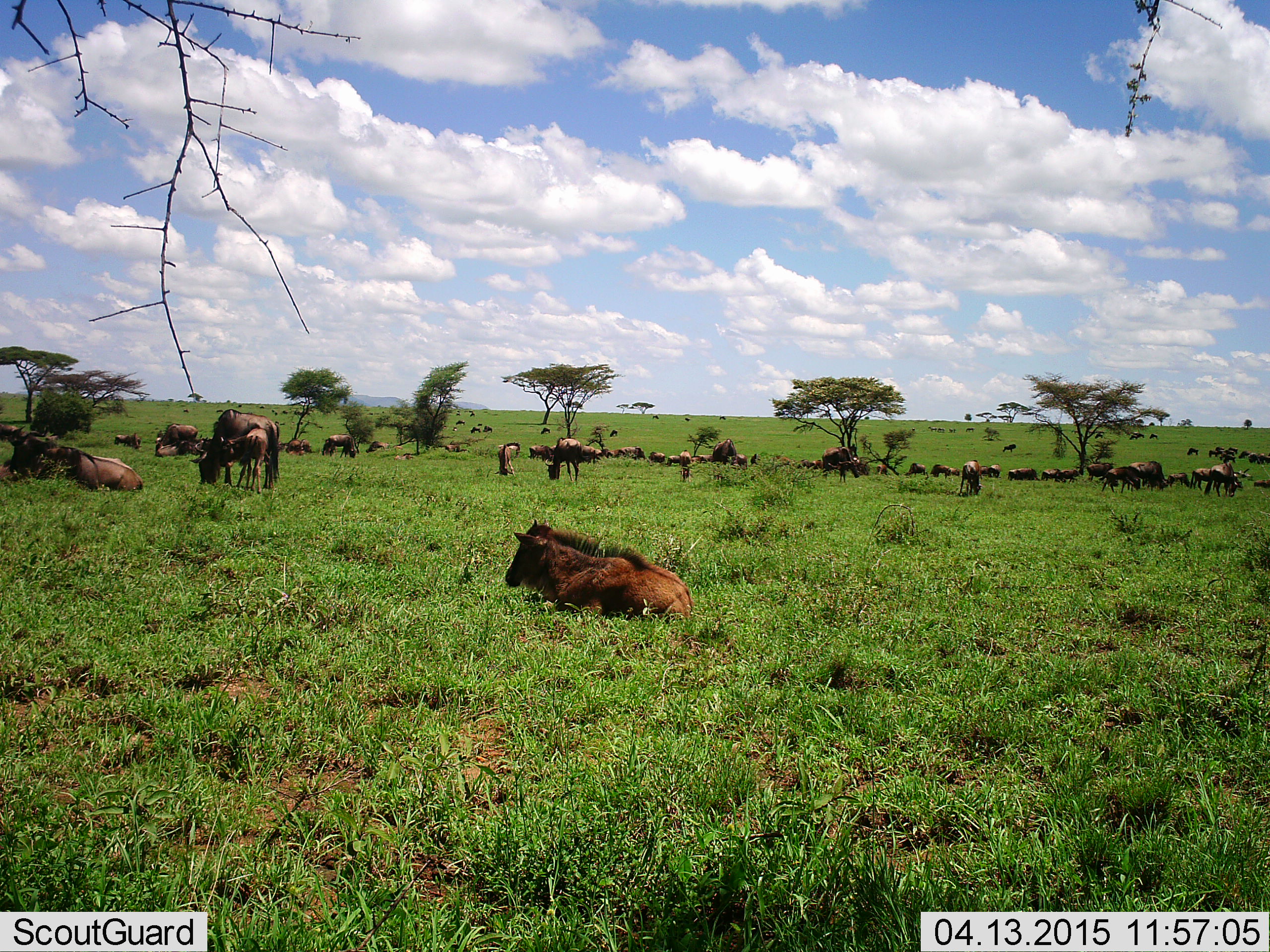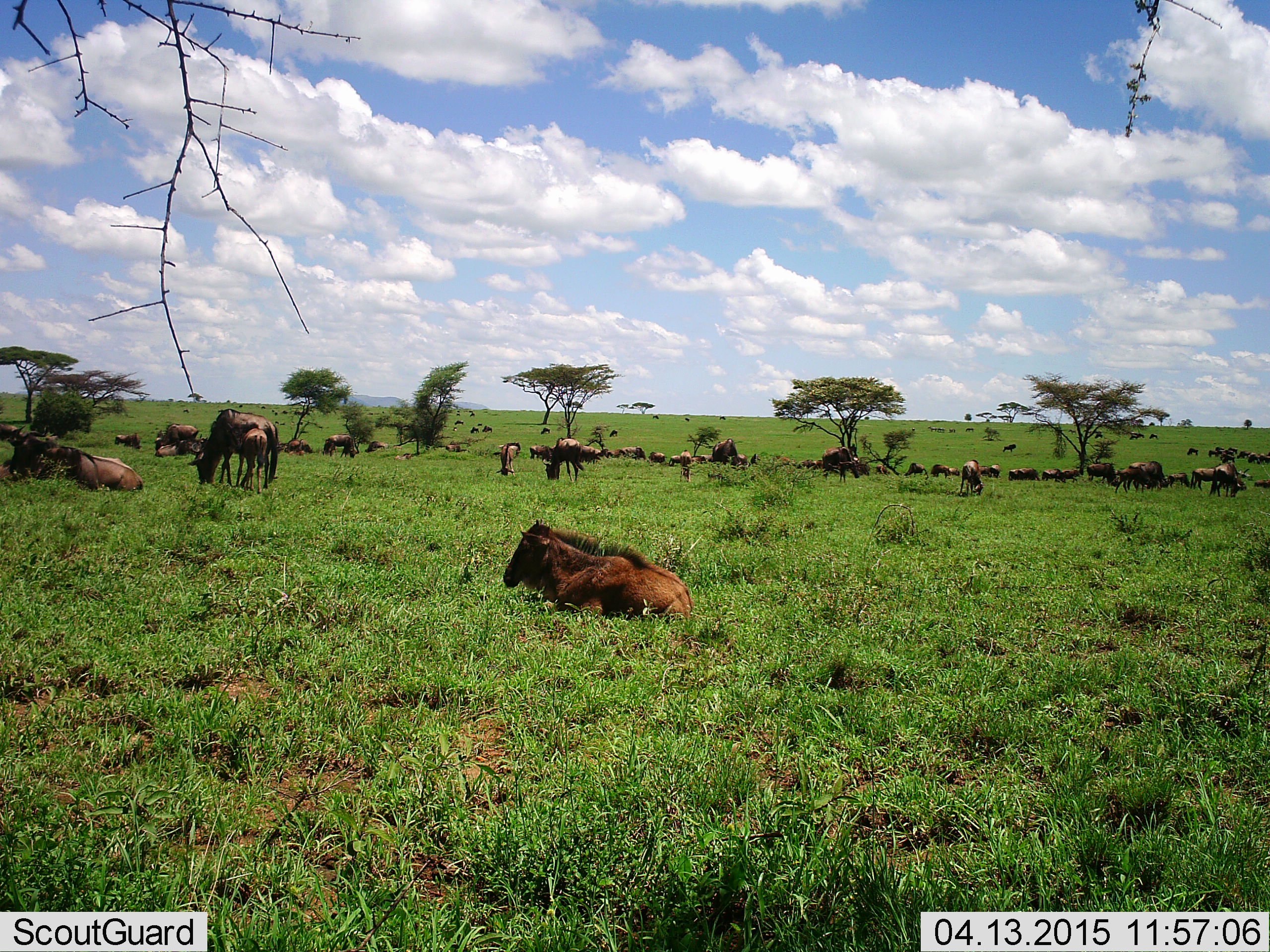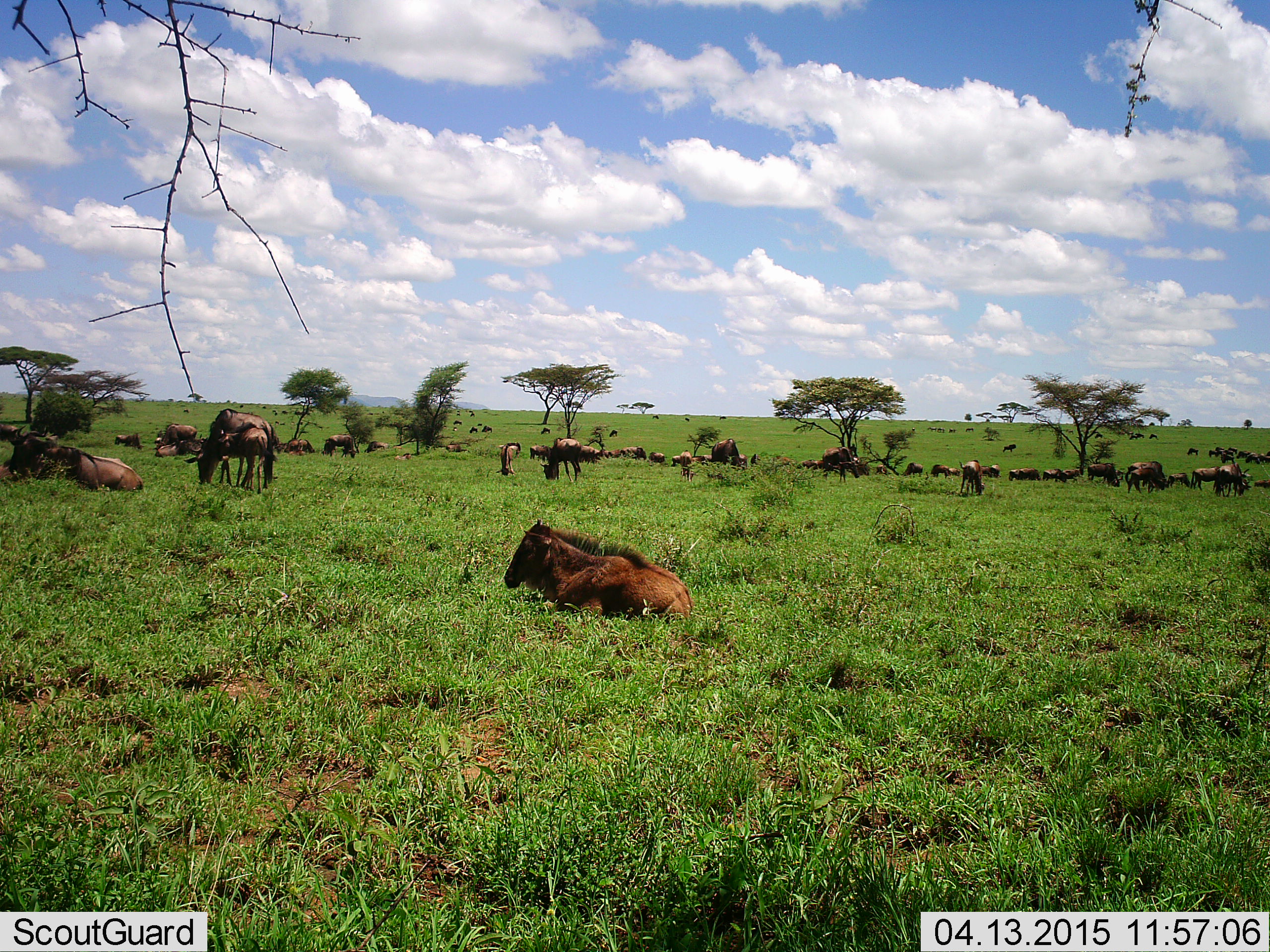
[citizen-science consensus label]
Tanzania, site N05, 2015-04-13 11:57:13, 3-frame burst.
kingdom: Animalia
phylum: Chordata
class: Mammalia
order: Artiodactyla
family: Bovidae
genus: Connochaetes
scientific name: Connochaetes taurinus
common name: blue wildebeest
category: wildebeest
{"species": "wildebeest (blue wildebeest) (Connochaetes taurinus)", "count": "11-50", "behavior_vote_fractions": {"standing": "50%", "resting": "100%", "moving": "40%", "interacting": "0%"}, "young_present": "40%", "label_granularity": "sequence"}